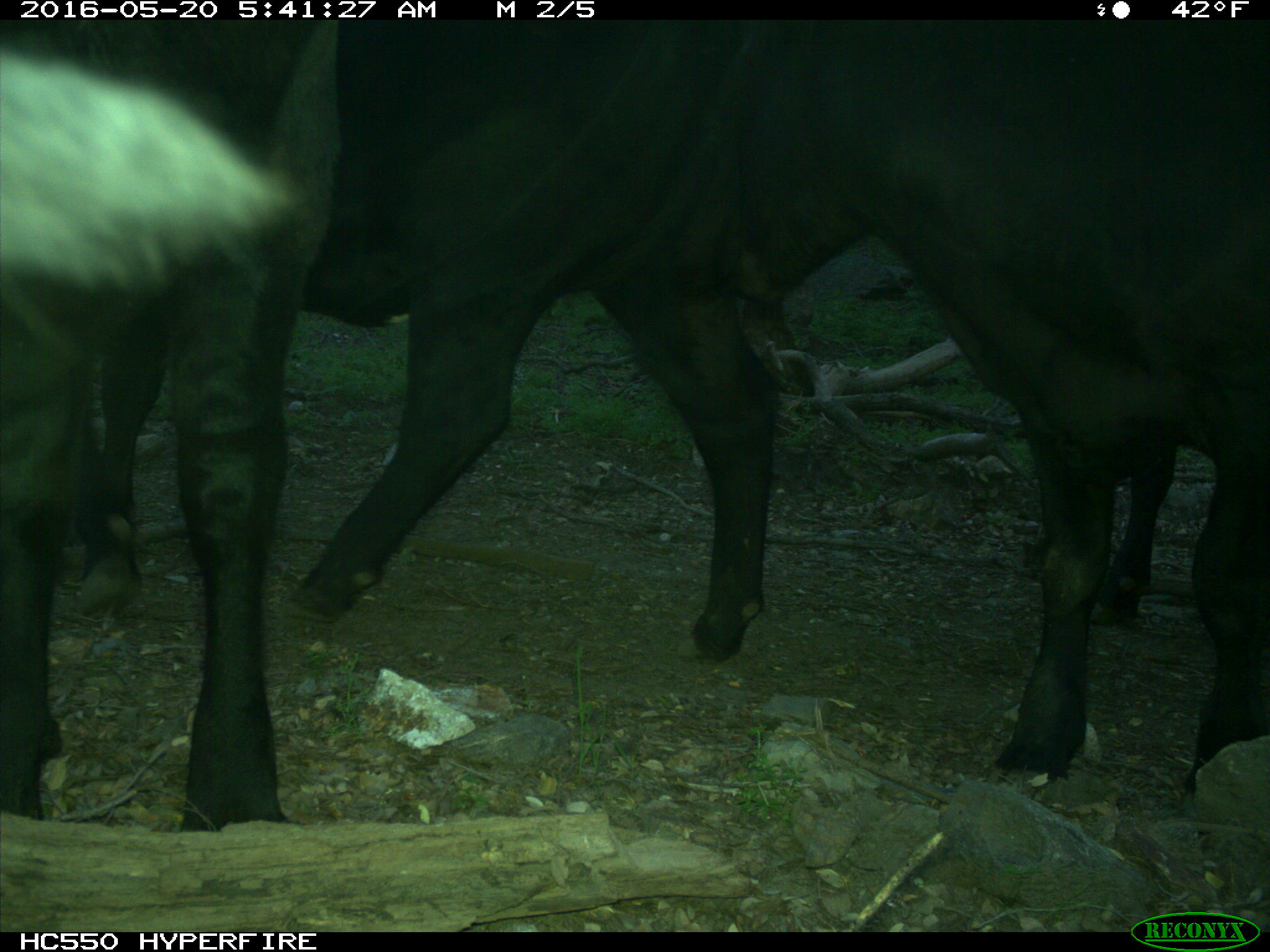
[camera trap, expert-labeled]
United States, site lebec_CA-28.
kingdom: Animalia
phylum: Chordata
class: Mammalia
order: Artiodactyla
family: Bovidae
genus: Bos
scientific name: Bos taurus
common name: domestic cow